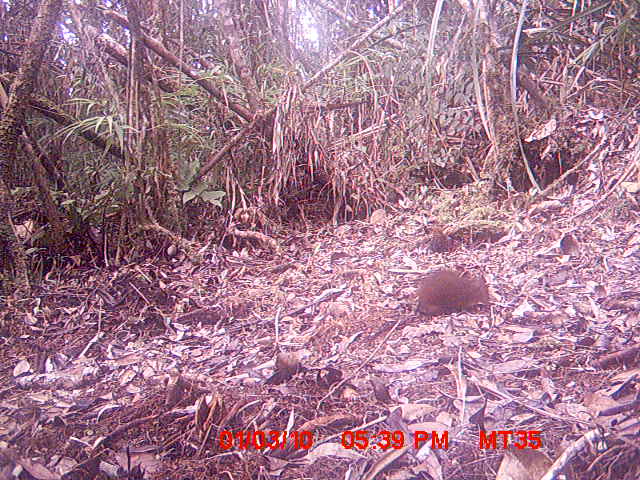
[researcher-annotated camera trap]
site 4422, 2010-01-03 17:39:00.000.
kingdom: Animalia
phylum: Chordata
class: Mammalia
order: Rodentia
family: Nesomyidae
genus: Hypogeomys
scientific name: Hypogeomys antimena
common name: malagasy giant rat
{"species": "Hypogeomys antimena (malagasy giant rat)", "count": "1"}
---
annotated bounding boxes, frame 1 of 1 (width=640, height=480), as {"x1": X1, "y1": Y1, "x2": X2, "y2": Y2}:
hypogeomys antimena: {"x1": 415, "y1": 270, "x2": 491, "y2": 318}